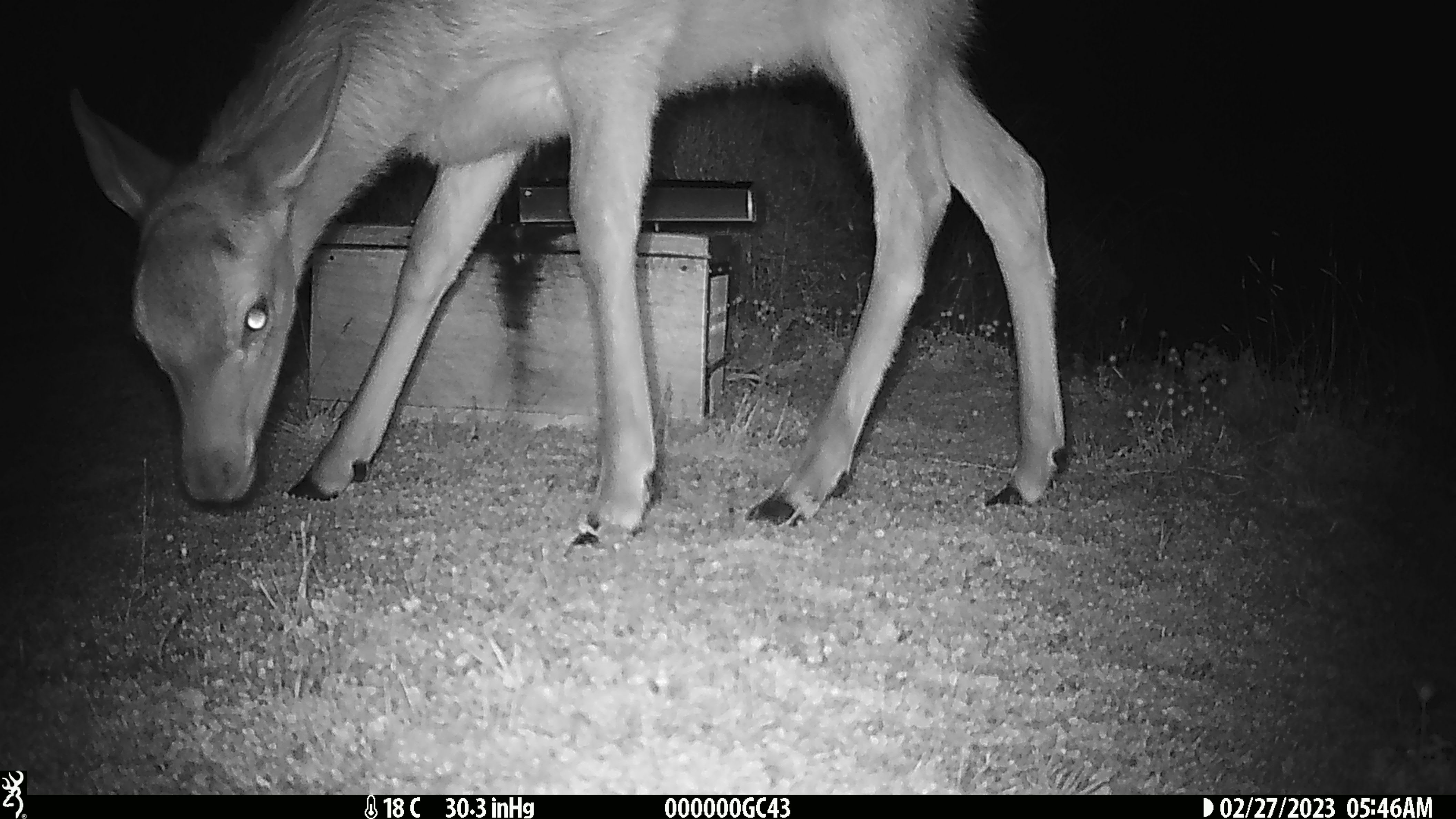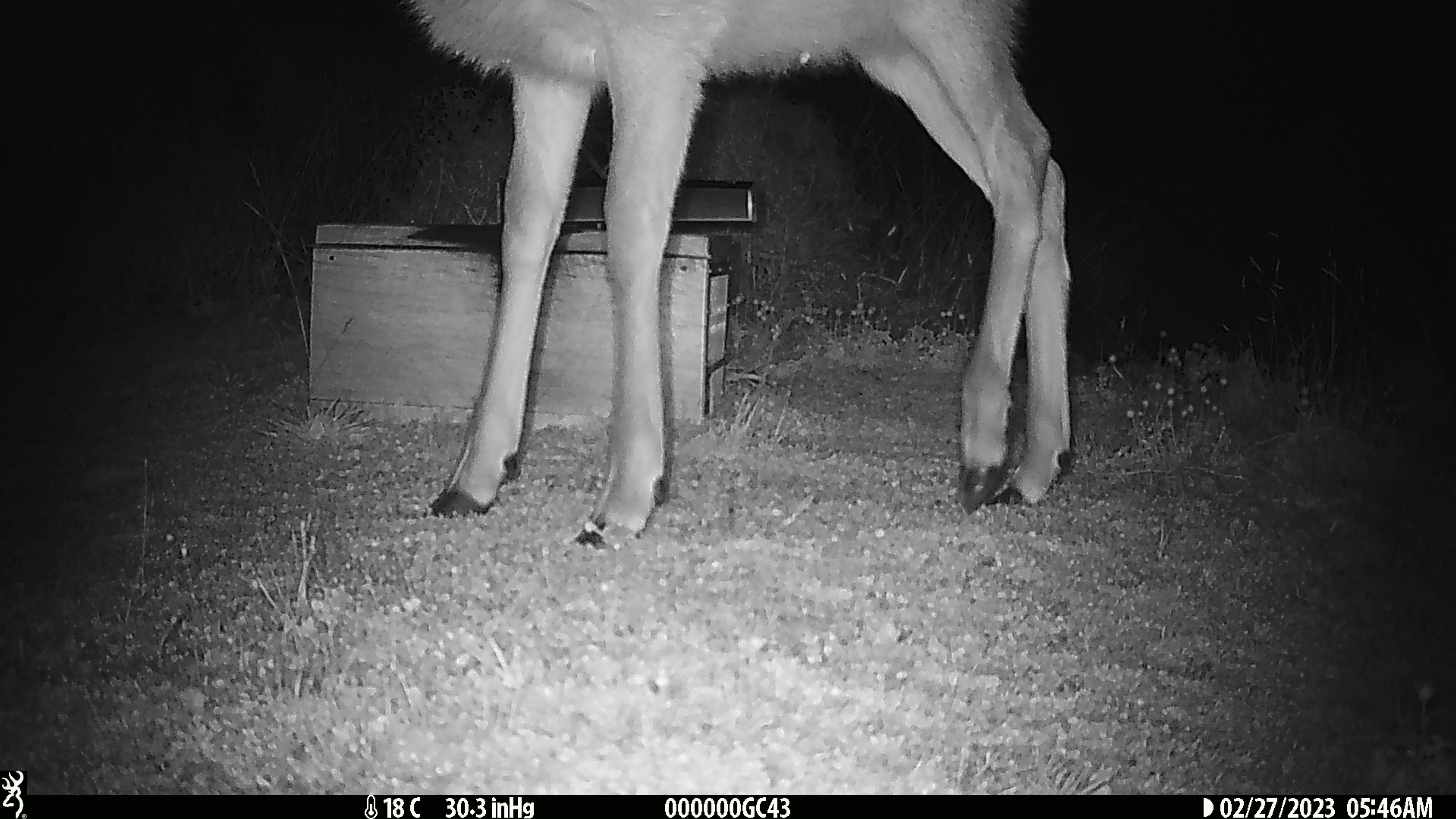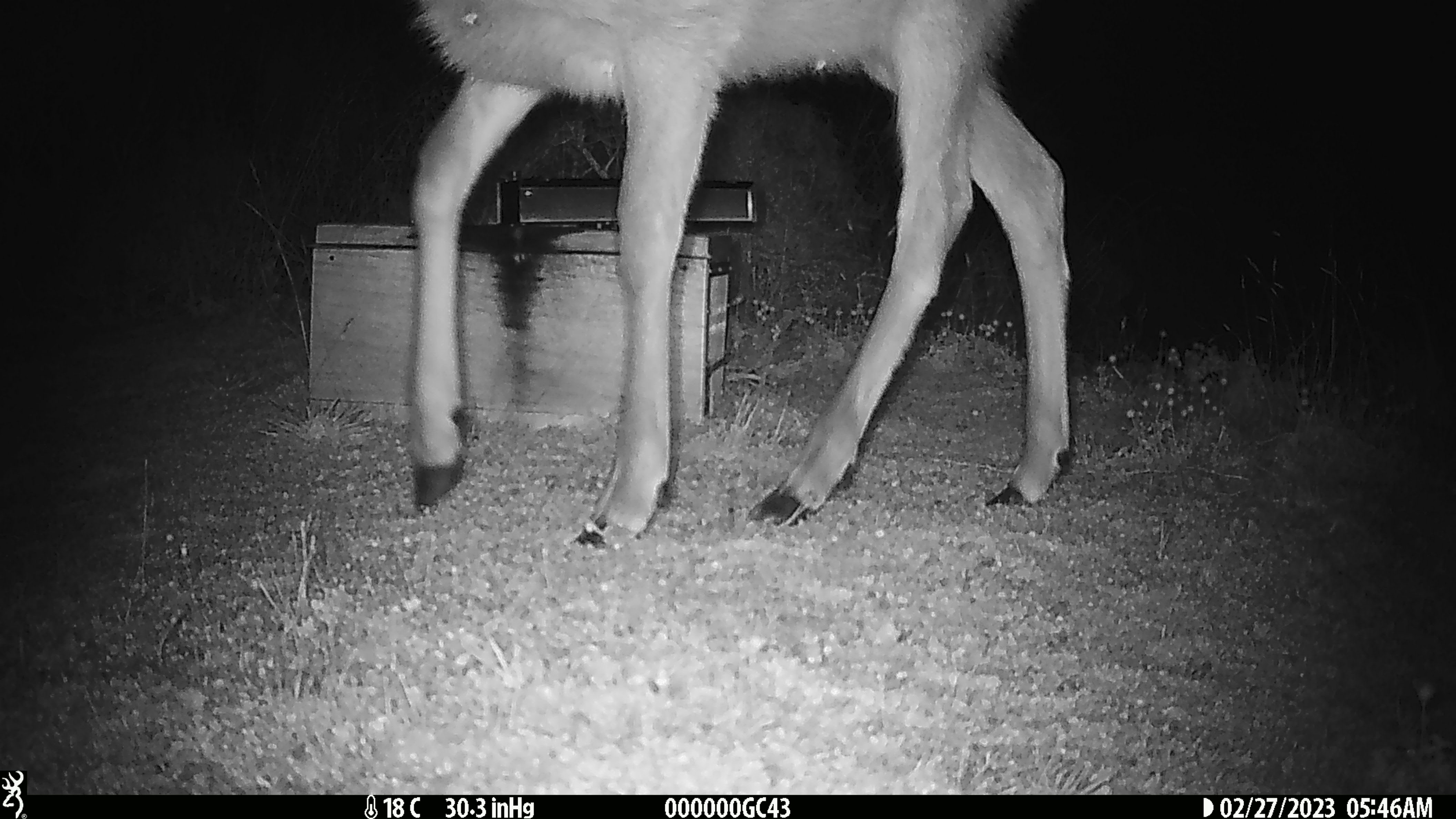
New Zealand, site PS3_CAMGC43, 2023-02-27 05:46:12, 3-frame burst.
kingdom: Animalia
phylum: Chordata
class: Mammalia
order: Artiodactyla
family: Cervidae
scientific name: Cervidae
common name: deer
Deer (Cervidae).